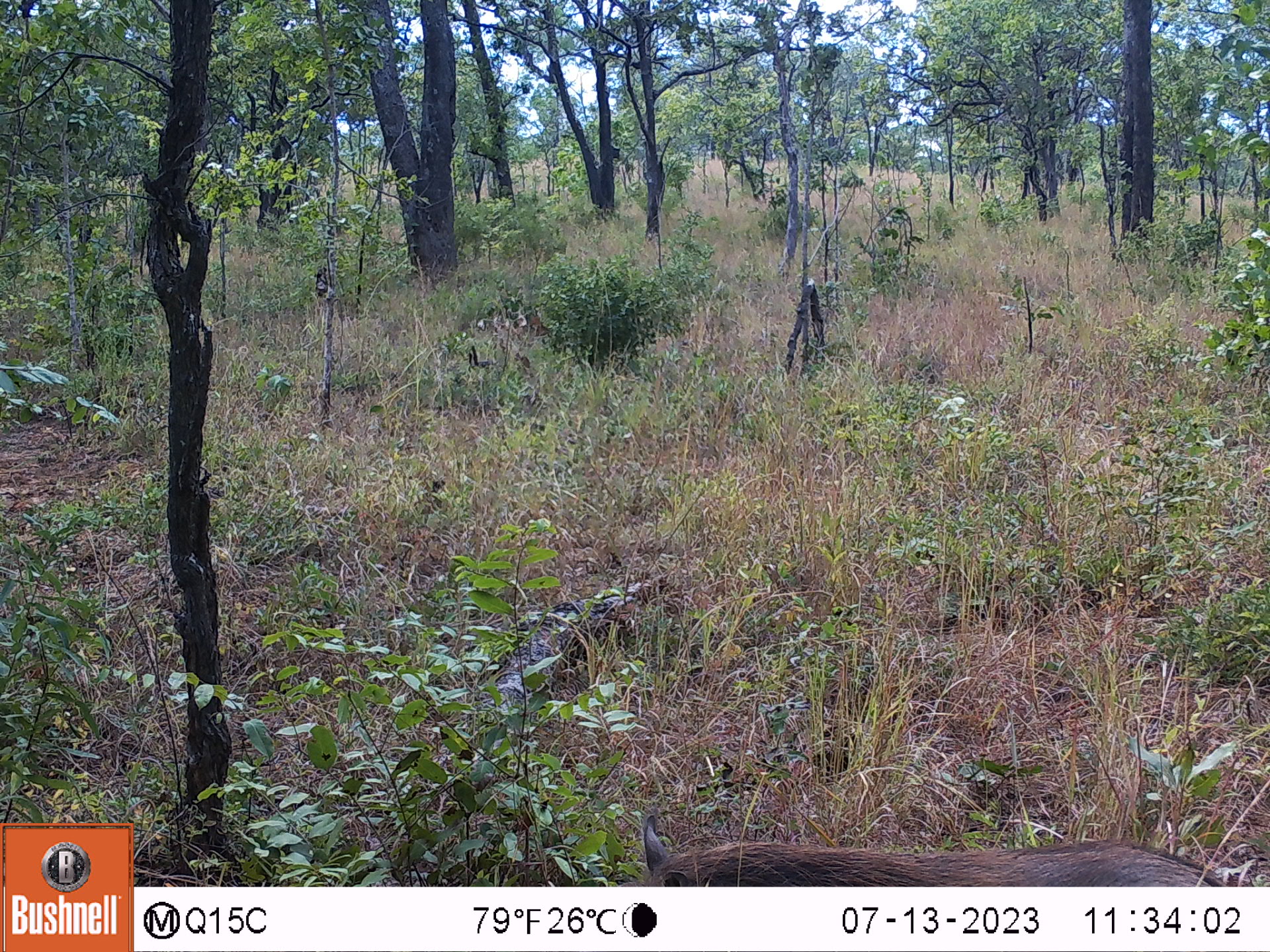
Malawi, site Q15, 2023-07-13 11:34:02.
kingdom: Animalia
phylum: Chordata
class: Mammalia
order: Artiodactyla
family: Suidae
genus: Phacochoerus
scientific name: Phacochoerus africanus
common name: common warthog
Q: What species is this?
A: Common warthog (Phacochoerus africanus).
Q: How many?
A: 1.